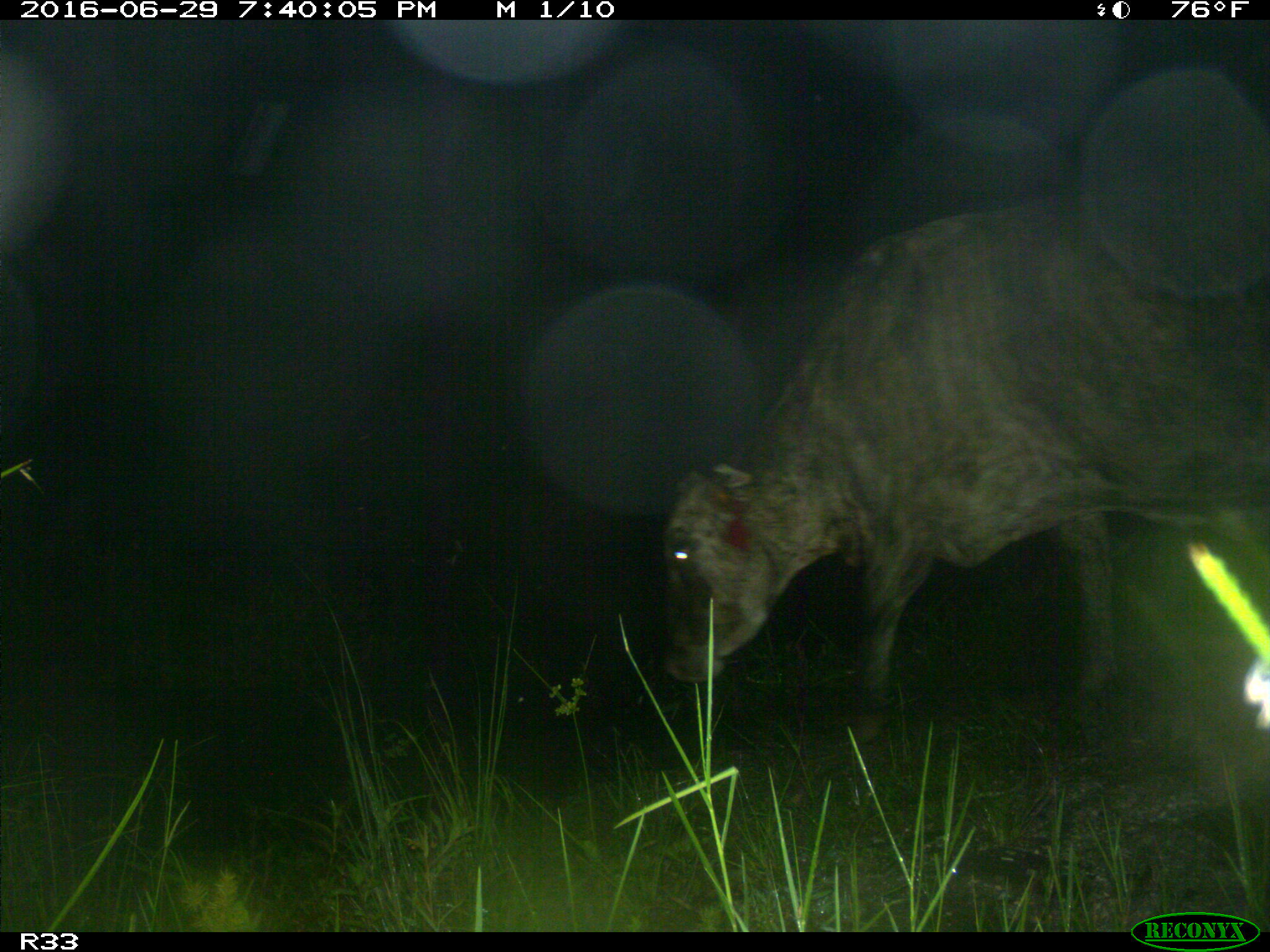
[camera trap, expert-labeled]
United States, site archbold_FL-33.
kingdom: Animalia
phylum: Chordata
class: Mammalia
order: Artiodactyla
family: Bovidae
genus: Bos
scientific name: Bos taurus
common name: domestic cow